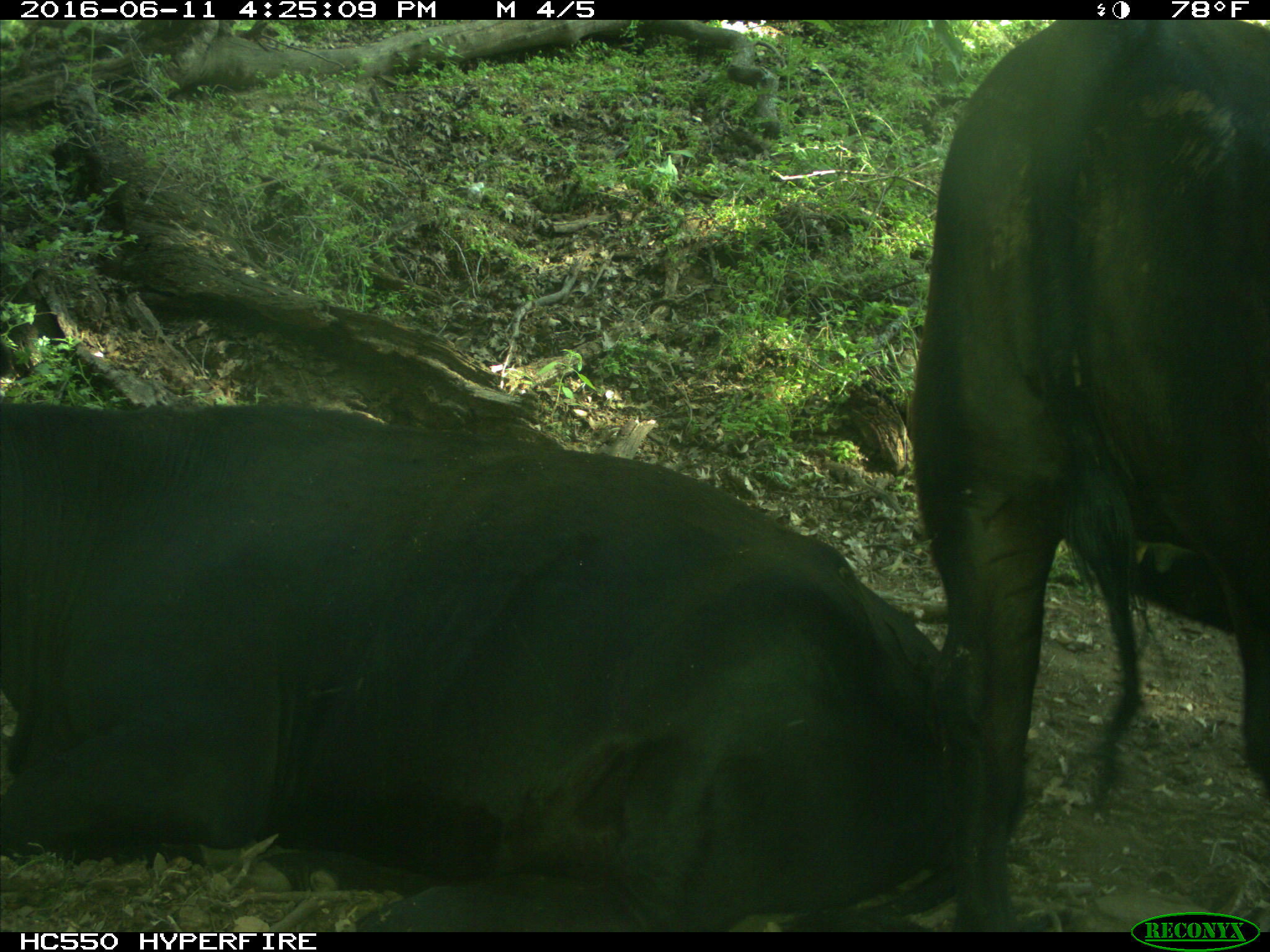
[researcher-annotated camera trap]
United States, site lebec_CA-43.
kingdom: Animalia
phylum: Chordata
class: Mammalia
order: Artiodactyla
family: Bovidae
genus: Bos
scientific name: Bos taurus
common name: domestic cow